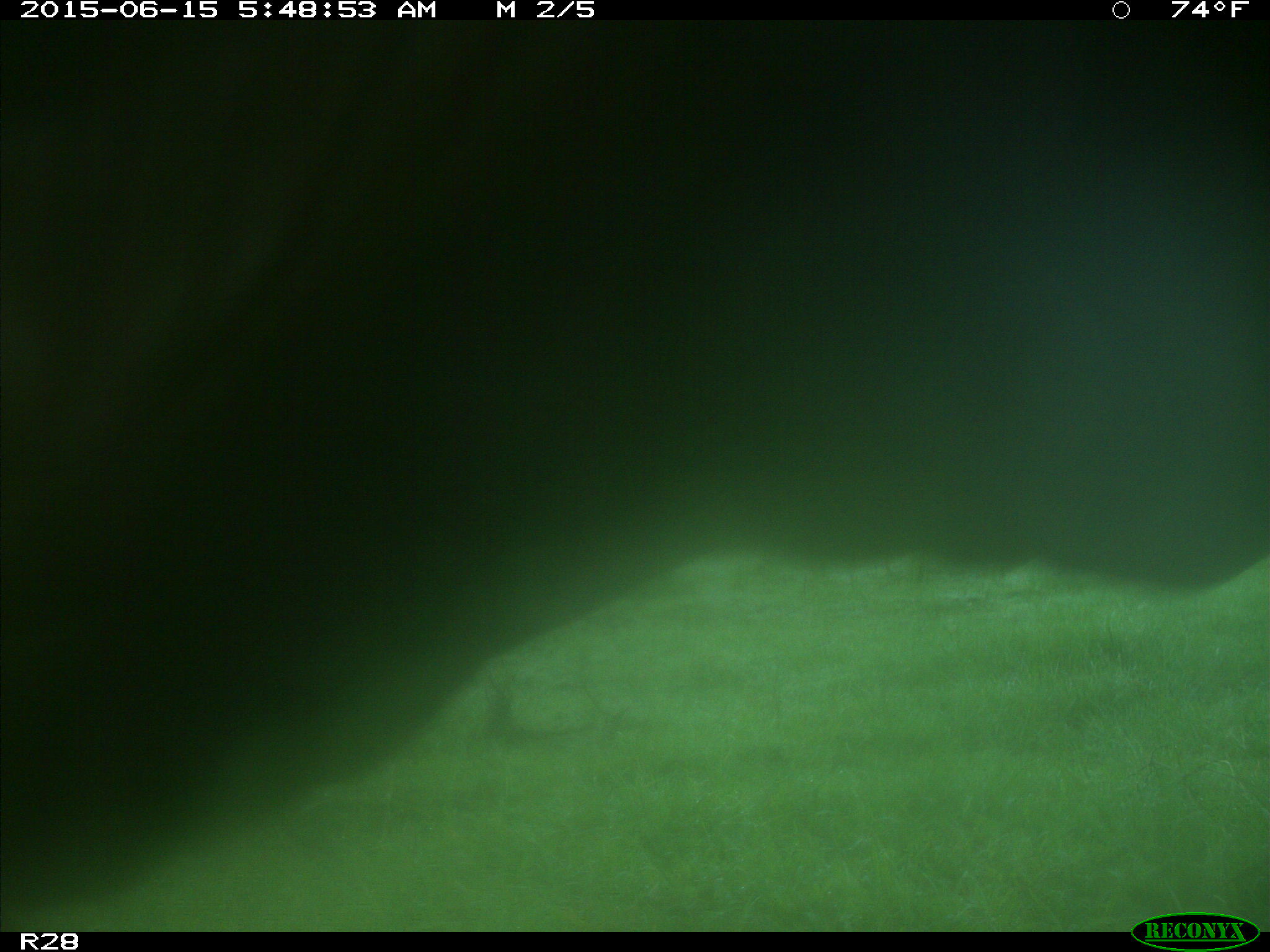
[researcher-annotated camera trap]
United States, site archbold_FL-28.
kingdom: Animalia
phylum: Chordata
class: Mammalia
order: Artiodactyla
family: Bovidae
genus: Bos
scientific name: Bos taurus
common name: domestic cow